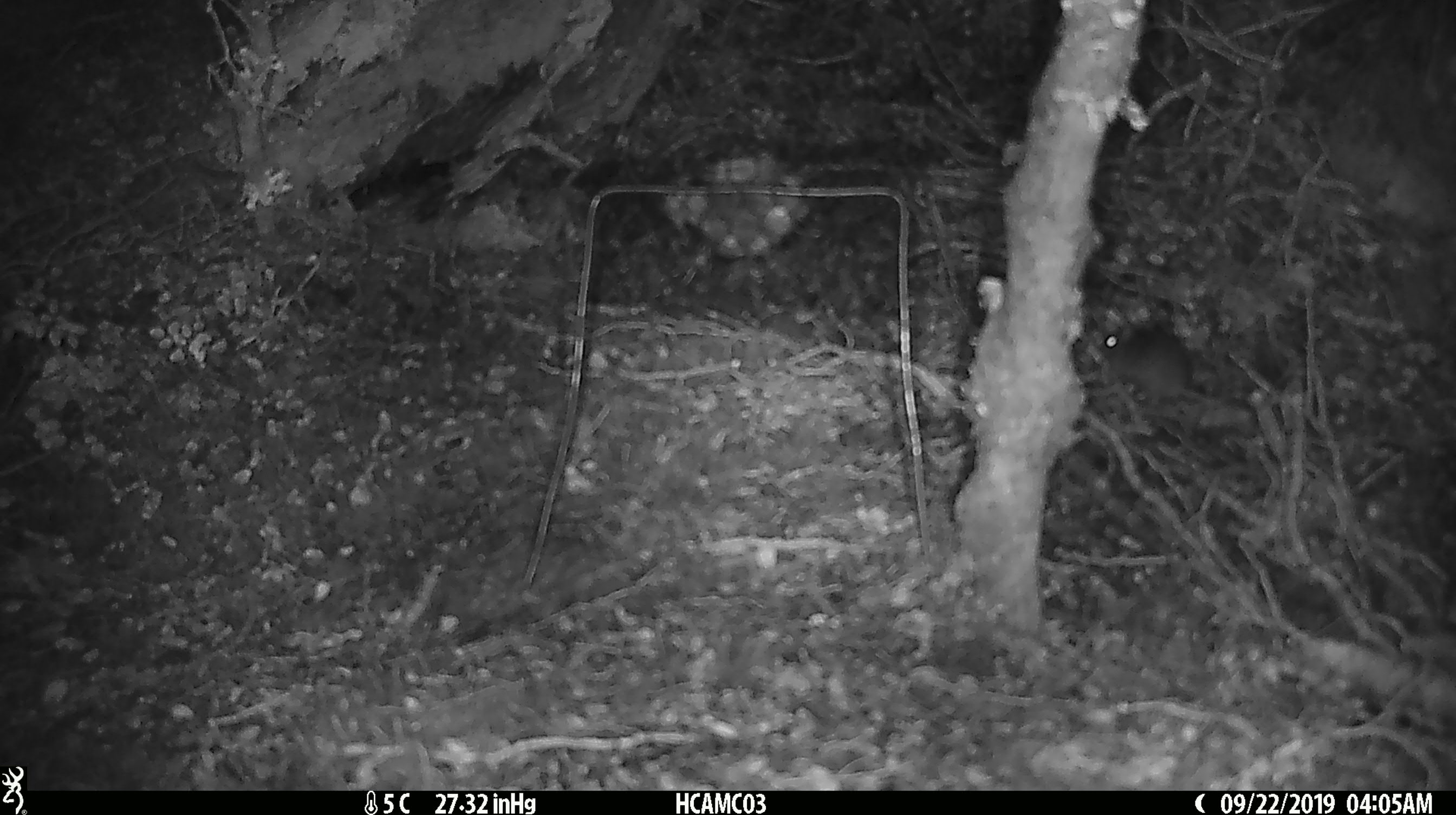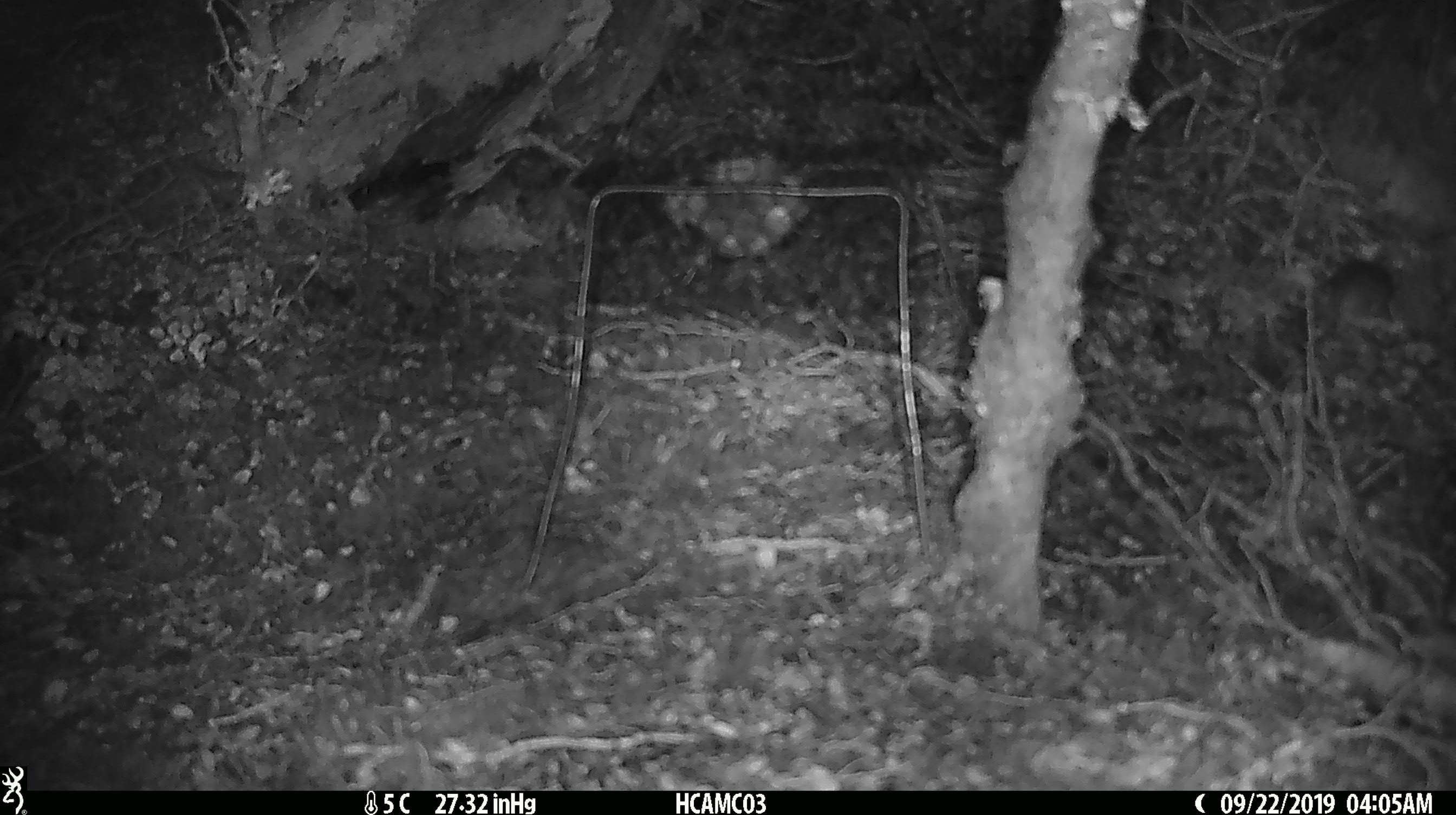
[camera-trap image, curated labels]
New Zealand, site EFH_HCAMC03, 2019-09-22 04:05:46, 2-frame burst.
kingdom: Animalia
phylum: Chordata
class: Mammalia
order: Rodentia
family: Muridae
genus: Mus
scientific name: Mus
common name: mouse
Mouse (Mus).